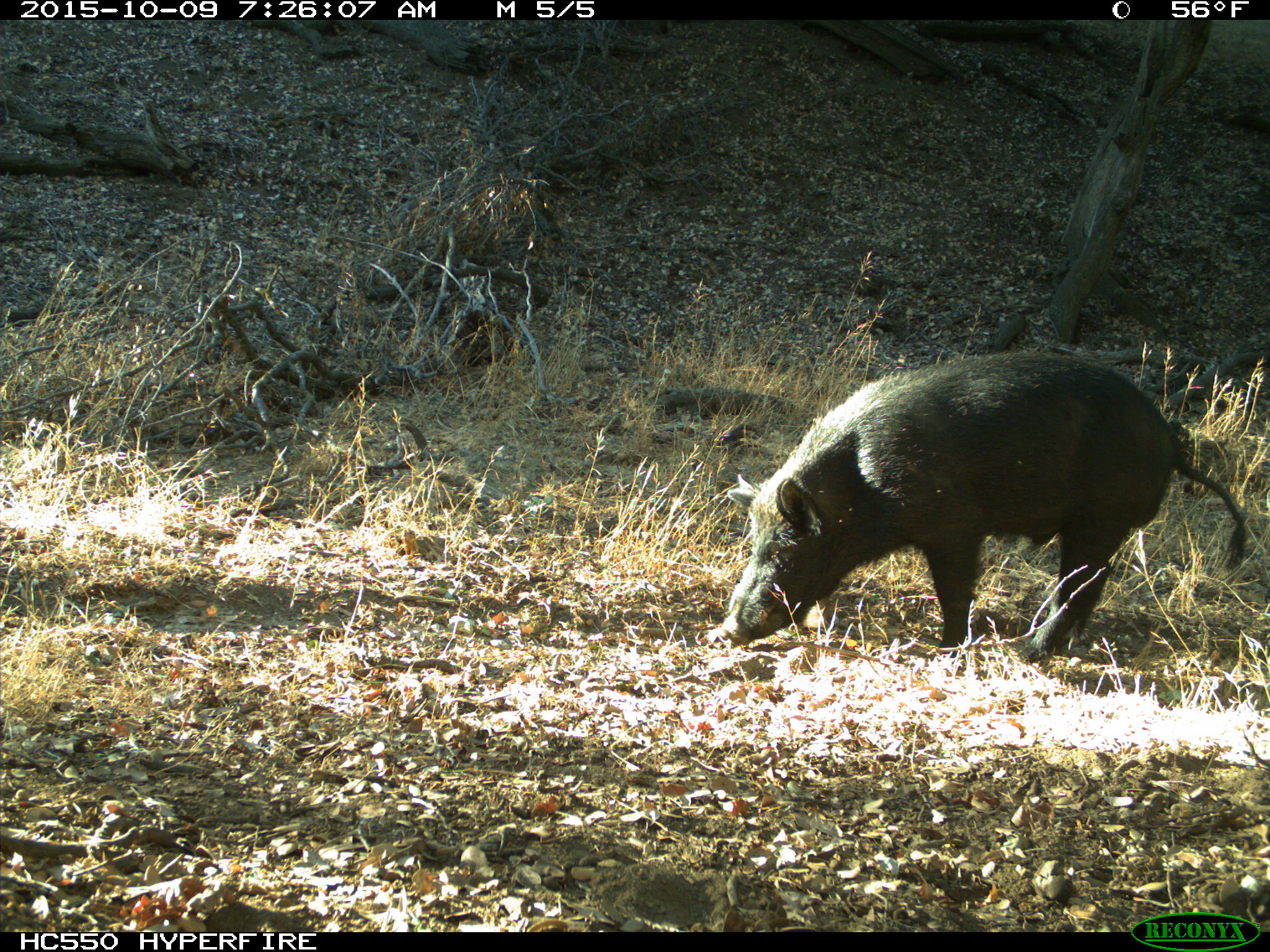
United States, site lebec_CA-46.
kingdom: Animalia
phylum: Chordata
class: Mammalia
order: Artiodactyla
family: Suidae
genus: Sus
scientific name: Sus scrofa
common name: wild boar